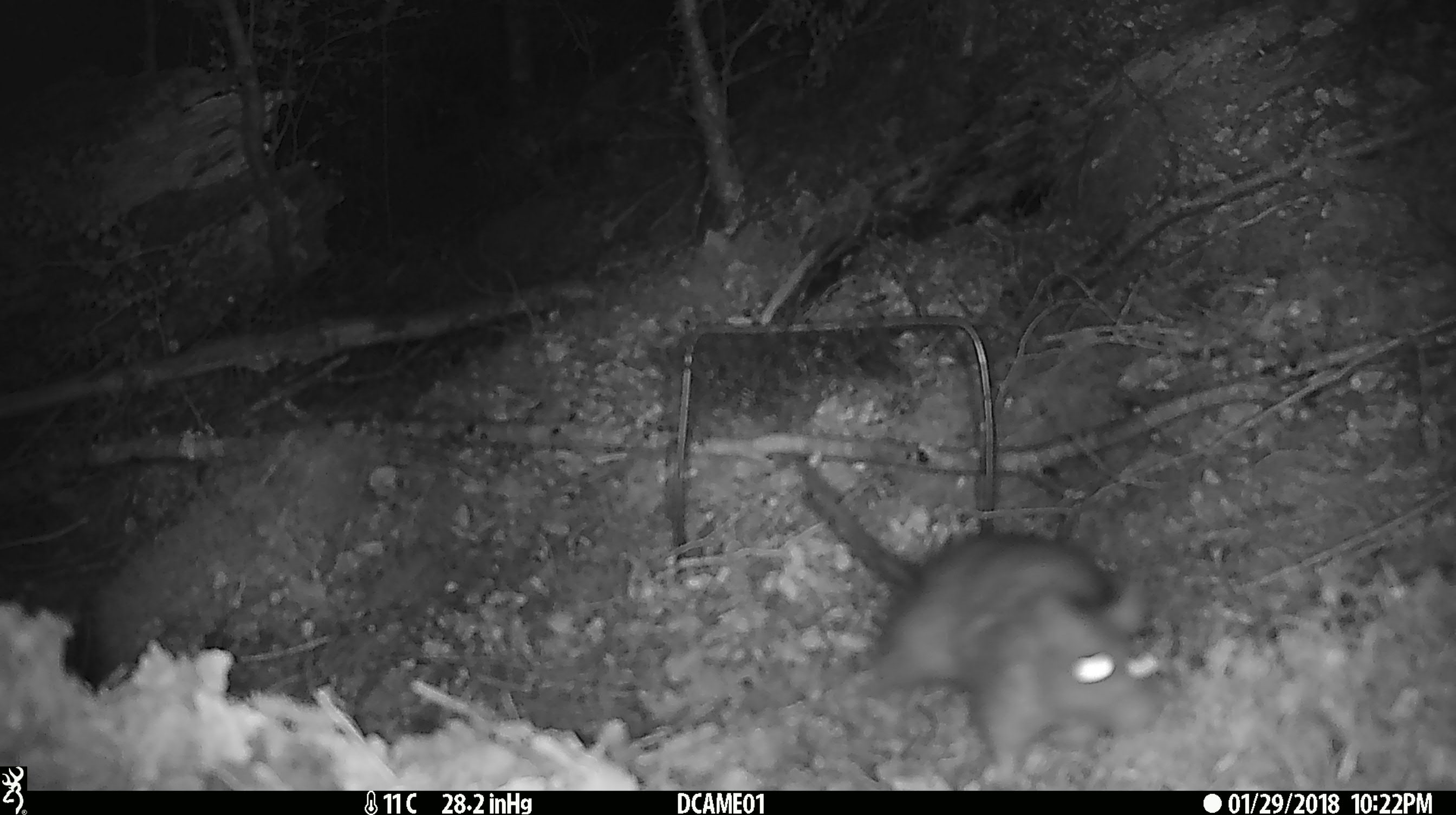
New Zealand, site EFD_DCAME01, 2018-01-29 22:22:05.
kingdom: Animalia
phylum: Chordata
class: Mammalia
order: Rodentia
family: Muridae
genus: Rattus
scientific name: Rattus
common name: rat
Rat (Rattus).